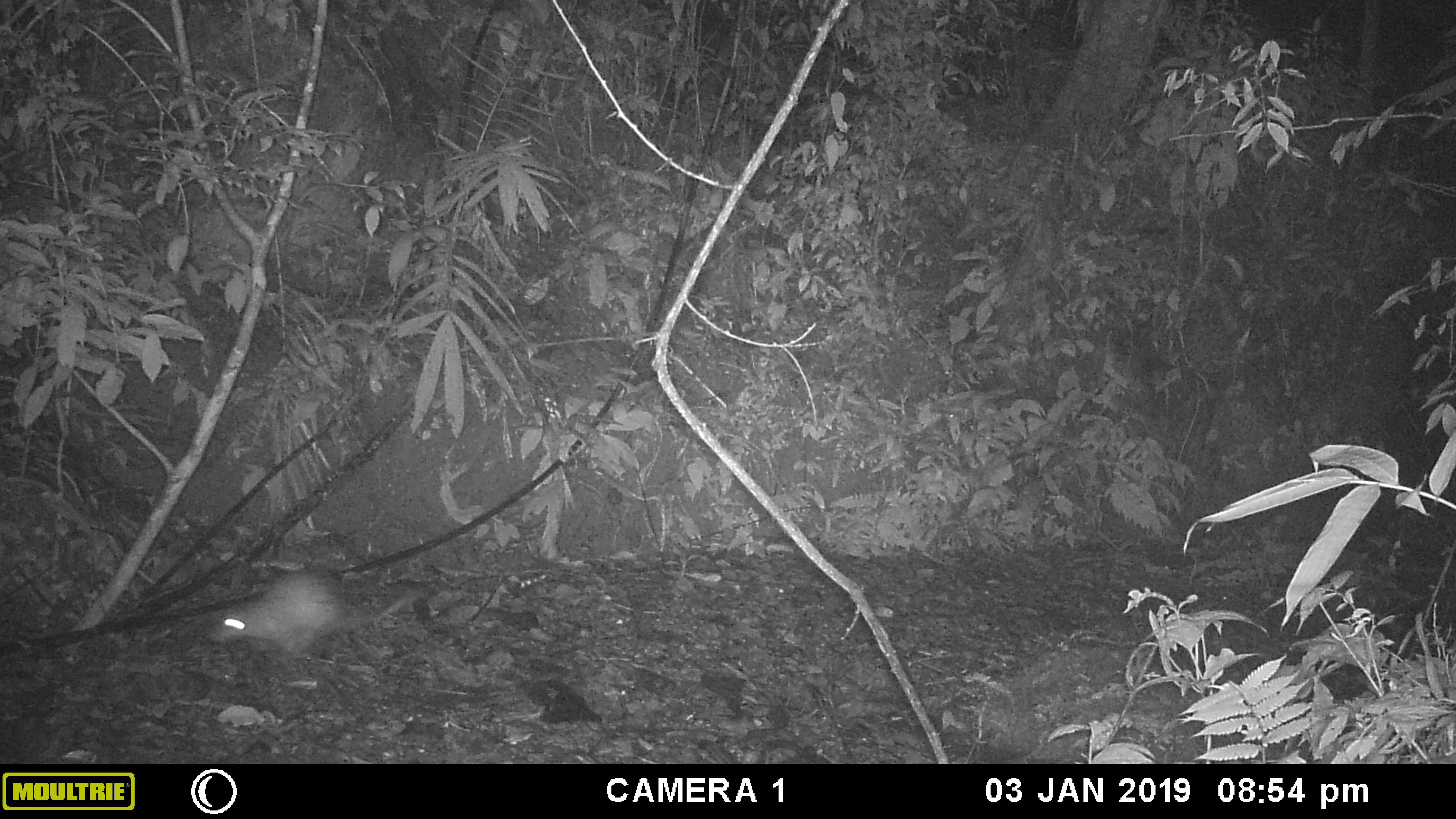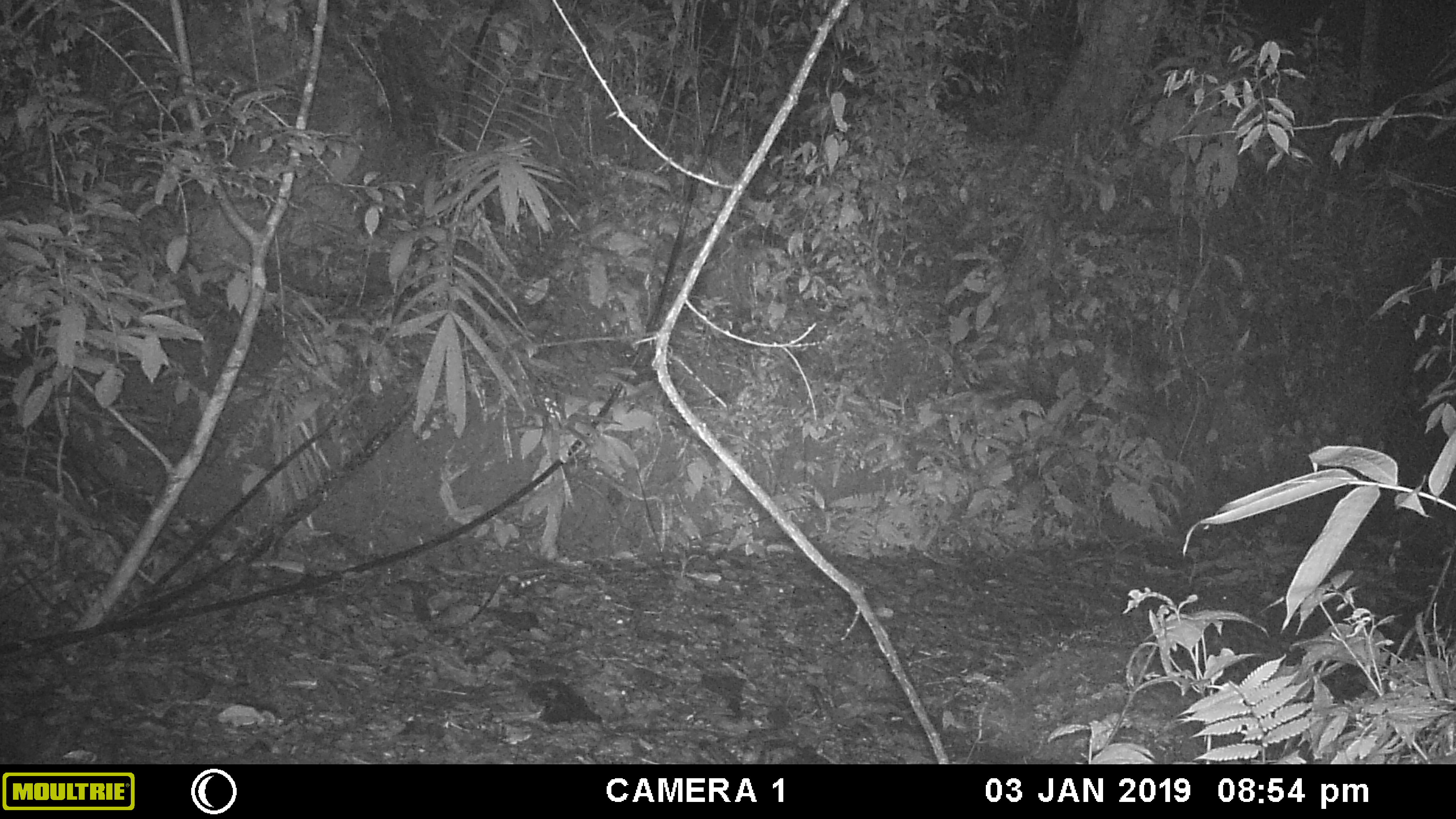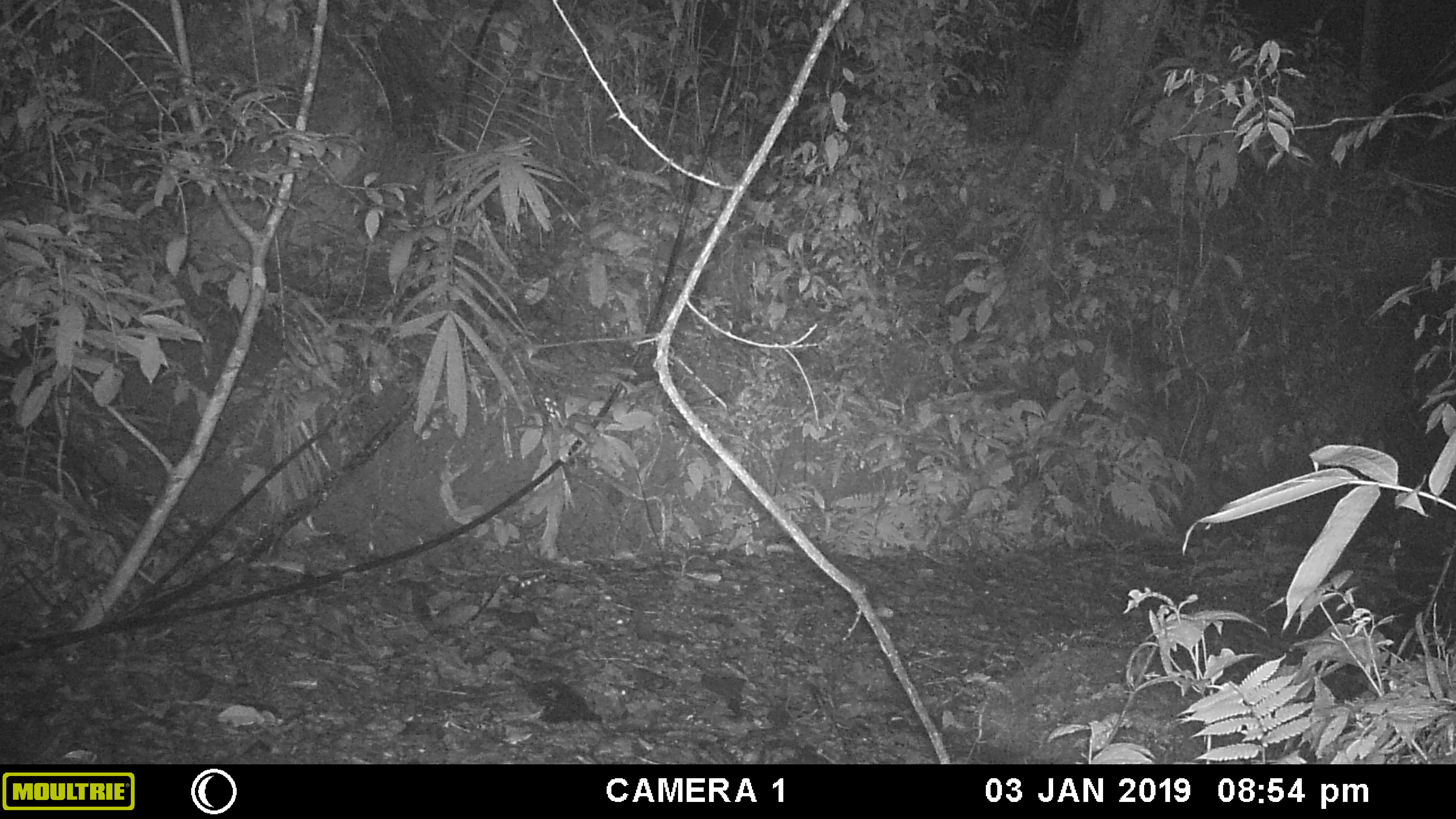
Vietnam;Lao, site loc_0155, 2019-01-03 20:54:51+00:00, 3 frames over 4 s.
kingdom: Animalia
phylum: Chordata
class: Mammalia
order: Rodentia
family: Hystricidae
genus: Atherurus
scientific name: Atherurus macrourus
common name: asiatic brush-tailed porcupine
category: asiatic brush tailed porcupine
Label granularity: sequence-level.